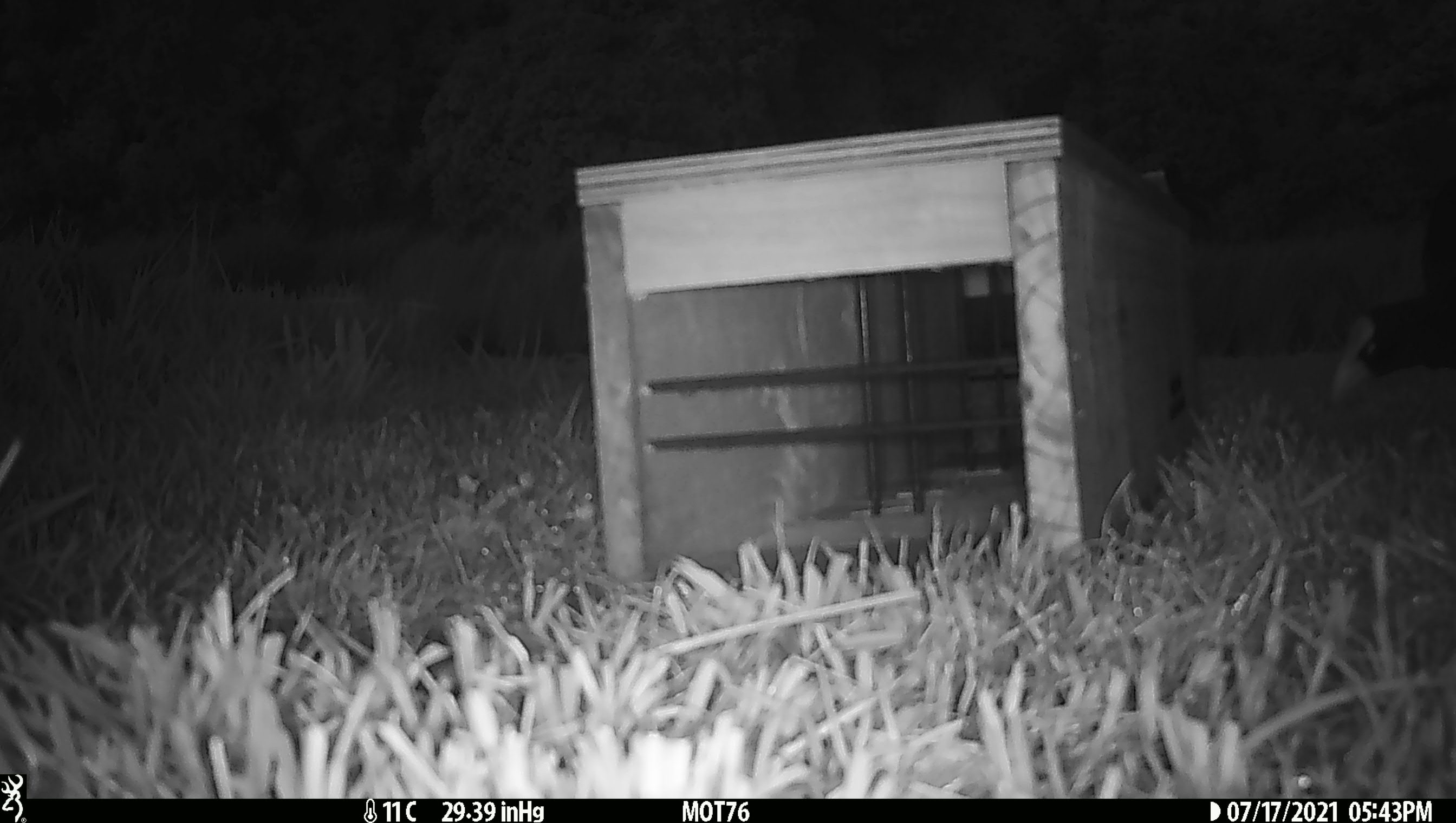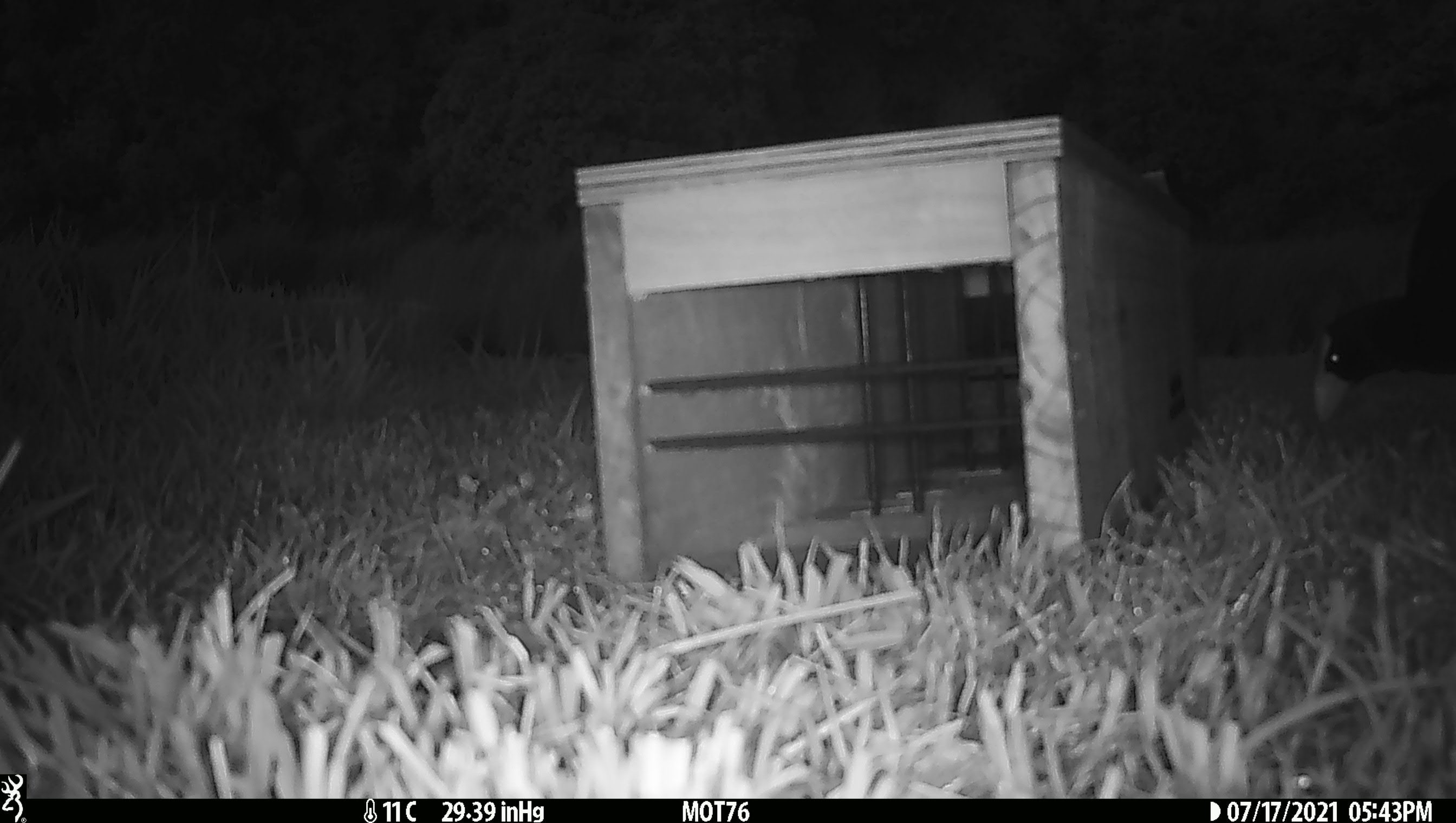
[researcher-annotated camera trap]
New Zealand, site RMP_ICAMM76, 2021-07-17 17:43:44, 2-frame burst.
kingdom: Animalia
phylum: Chordata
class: Aves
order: Gruiformes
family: Rallidae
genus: Porphyrio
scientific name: Porphyrio melanotus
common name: australasian swamphen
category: pukeko